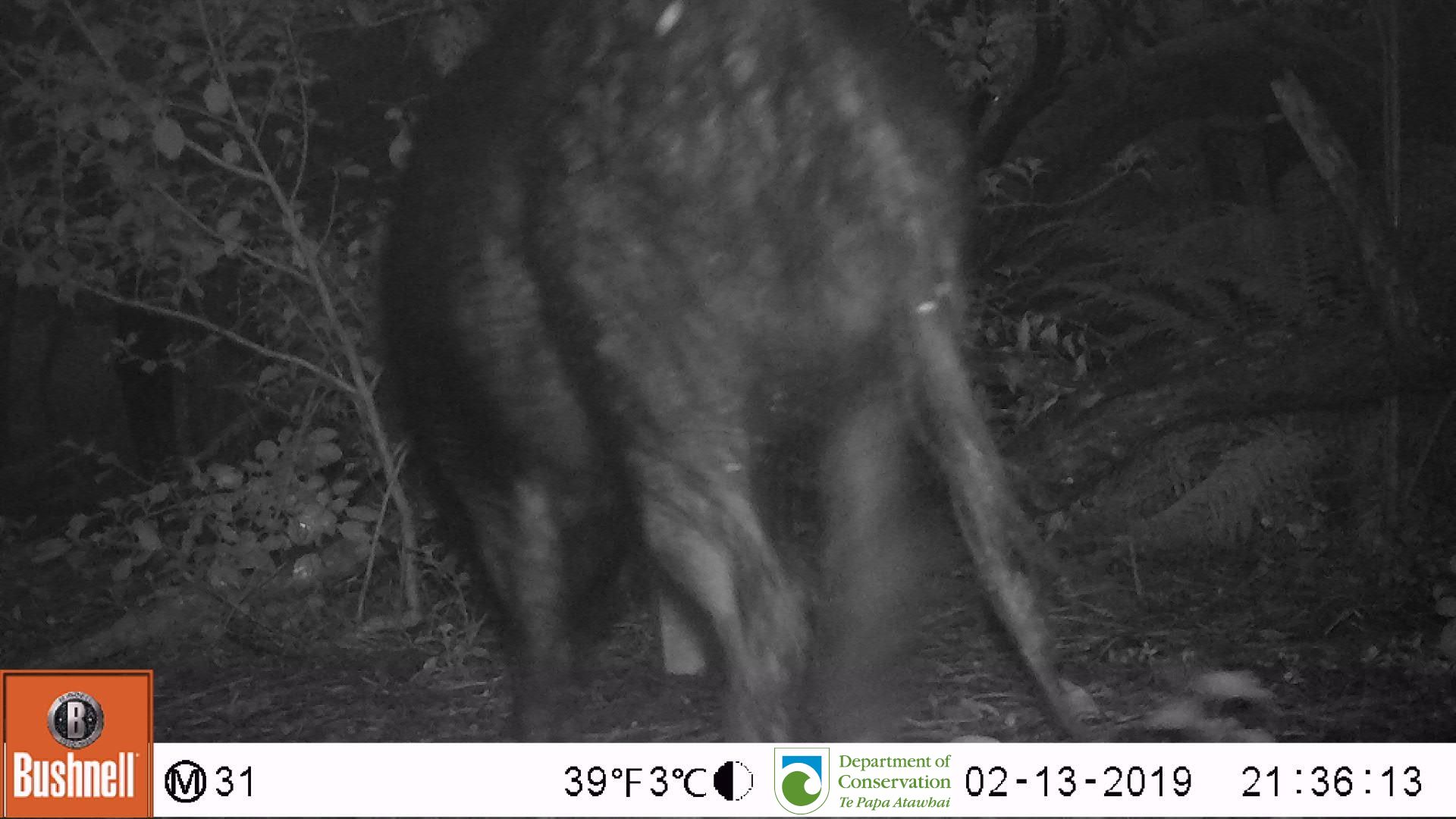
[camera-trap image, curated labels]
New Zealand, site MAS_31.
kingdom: Animalia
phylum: Chordata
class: Mammalia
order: Artiodactyla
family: Suidae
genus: Sus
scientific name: Sus scrofa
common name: pig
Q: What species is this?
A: Pig (Sus scrofa).